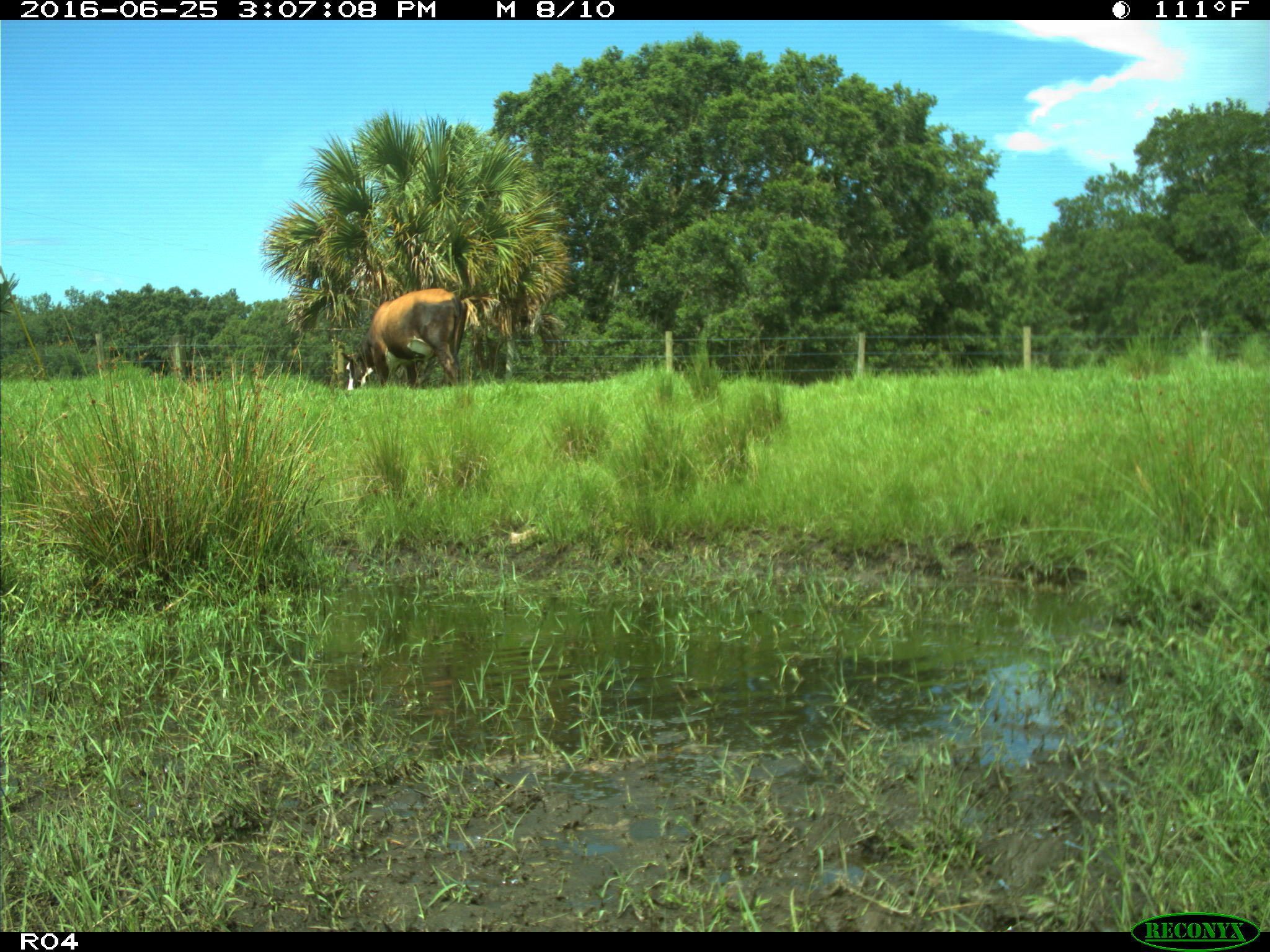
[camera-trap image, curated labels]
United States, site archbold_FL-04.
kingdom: Animalia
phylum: Chordata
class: Mammalia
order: Artiodactyla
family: Bovidae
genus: Bos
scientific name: Bos taurus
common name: domestic cow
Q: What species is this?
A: Bos taurus (domestic cow).